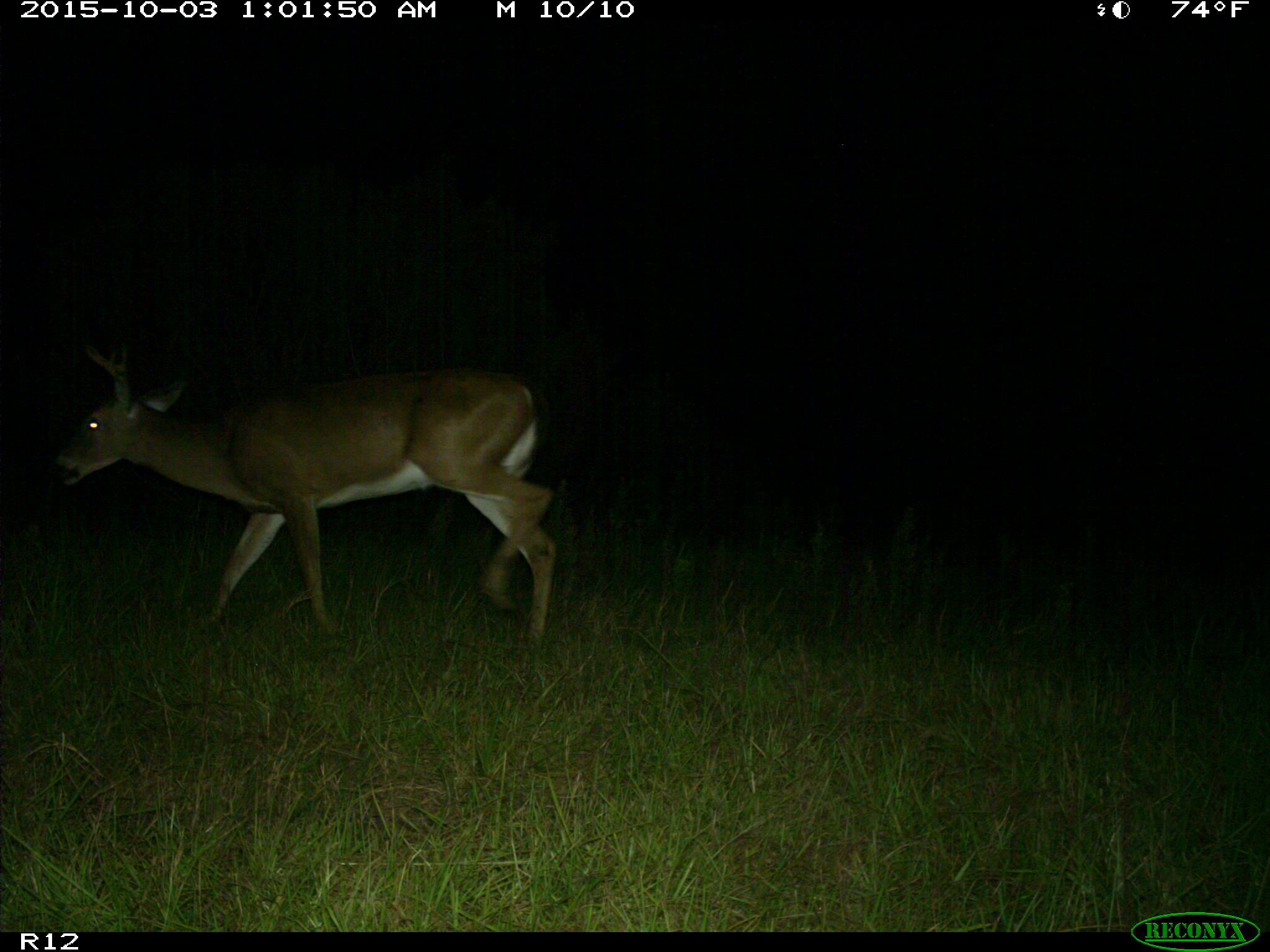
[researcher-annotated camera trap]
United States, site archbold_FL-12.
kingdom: Animalia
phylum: Chordata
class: Mammalia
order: Artiodactyla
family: Cervidae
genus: Odocoileus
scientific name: Odocoileus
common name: deer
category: unidentified deer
Unidentified deer (deer) (Odocoileus).